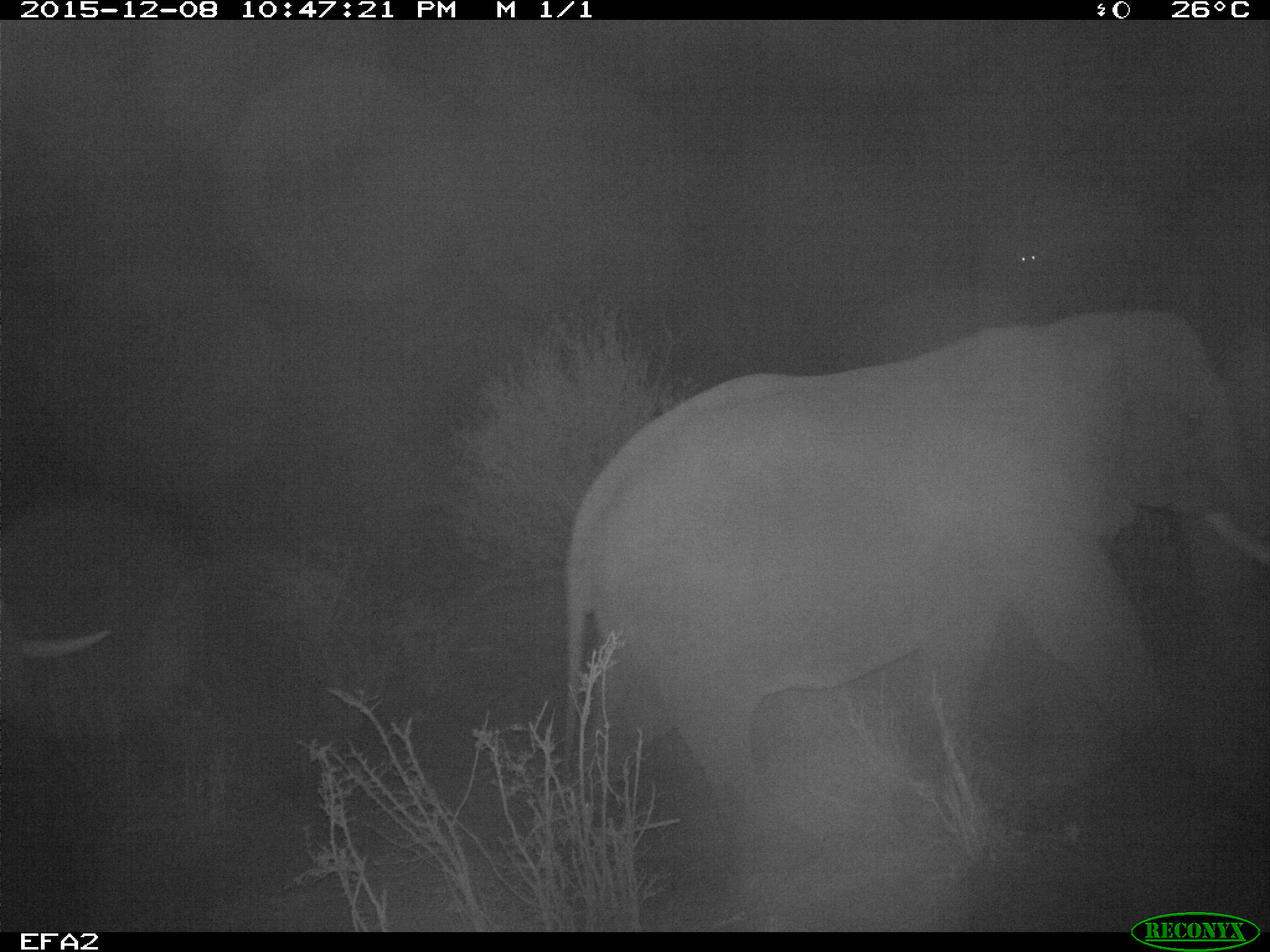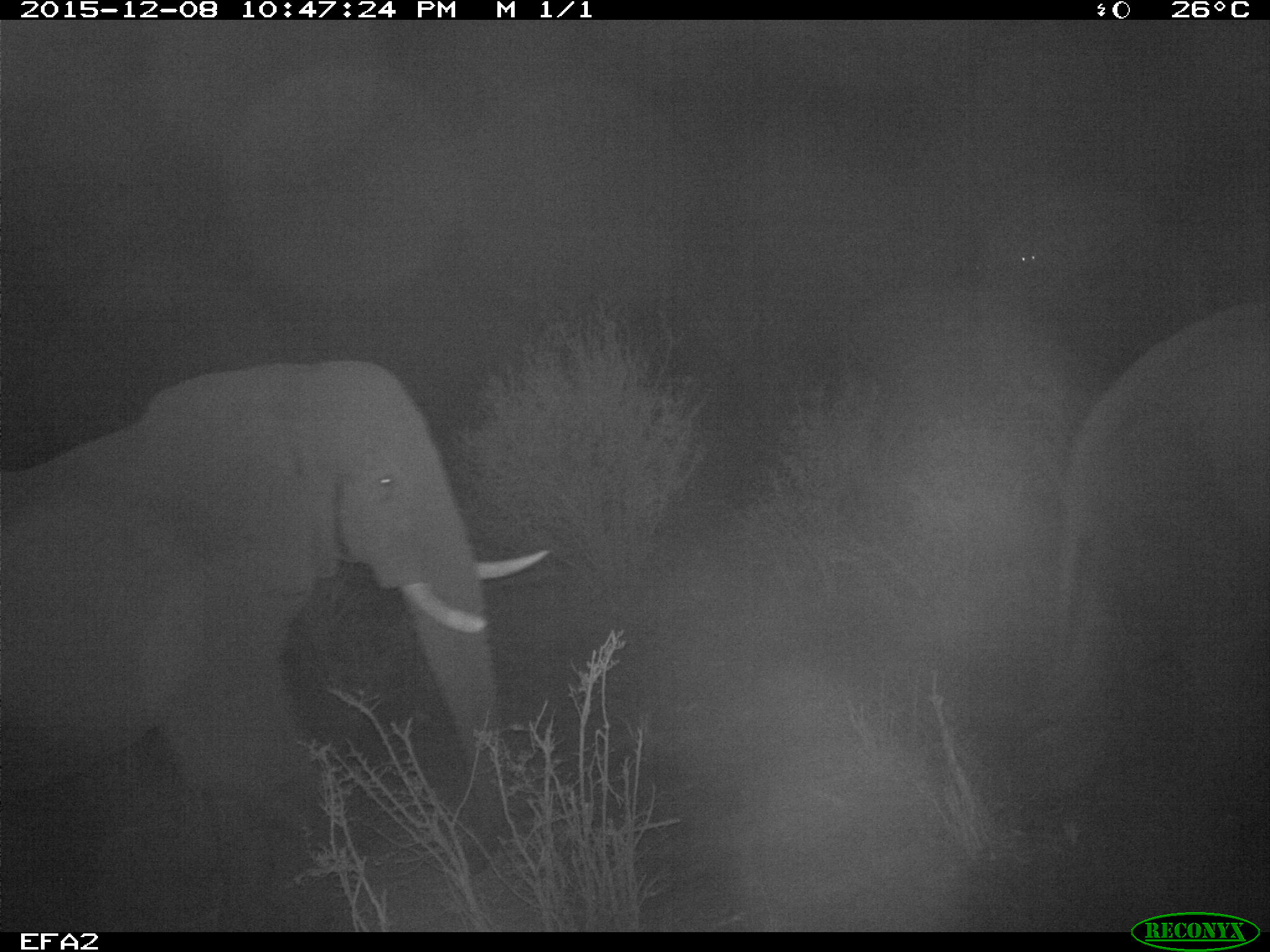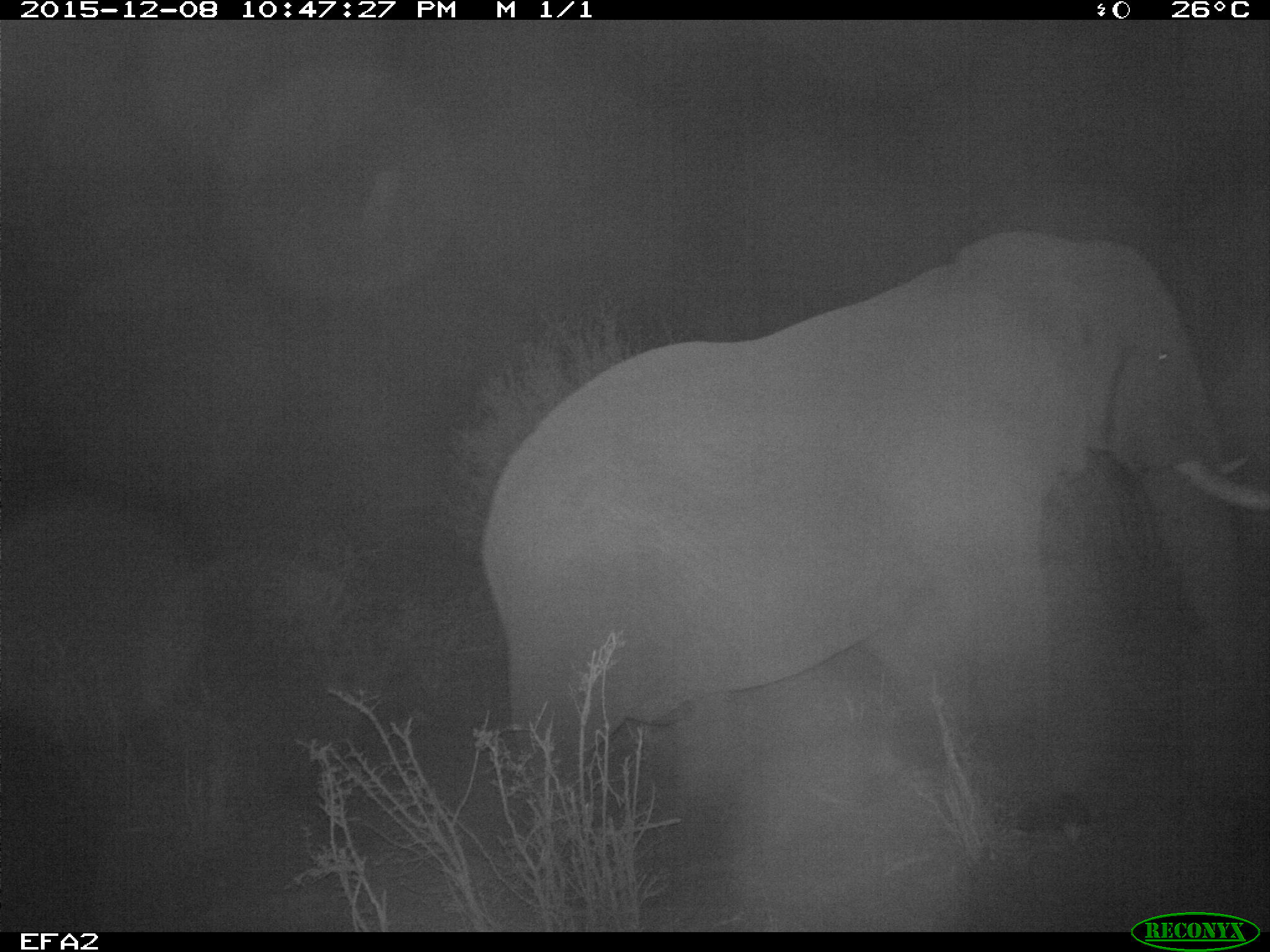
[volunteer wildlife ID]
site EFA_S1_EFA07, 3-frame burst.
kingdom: Animalia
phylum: Chordata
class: Mammalia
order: Proboscidea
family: Elephantidae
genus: Loxodonta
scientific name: Loxodonta africana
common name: african bush elephant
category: elephant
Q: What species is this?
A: Elephant (african bush elephant) (Loxodonta africana).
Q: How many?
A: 2.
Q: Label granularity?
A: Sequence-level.